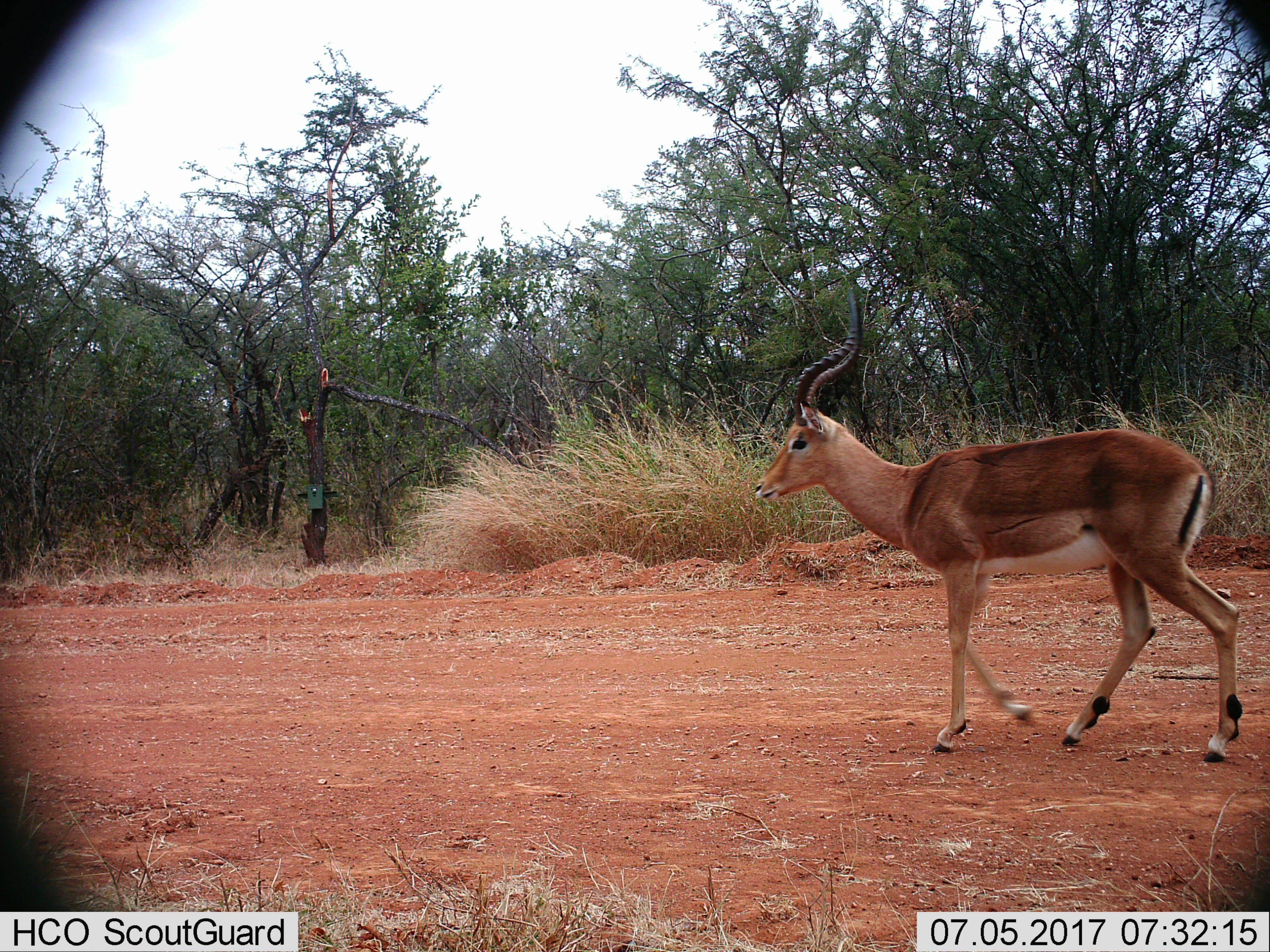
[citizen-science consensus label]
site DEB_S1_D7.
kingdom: Animalia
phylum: Chordata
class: Mammalia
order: Artiodactyla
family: Bovidae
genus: Aepyceros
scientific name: Aepyceros melampus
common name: impala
Impala (Aepyceros melampus), count 1. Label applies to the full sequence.